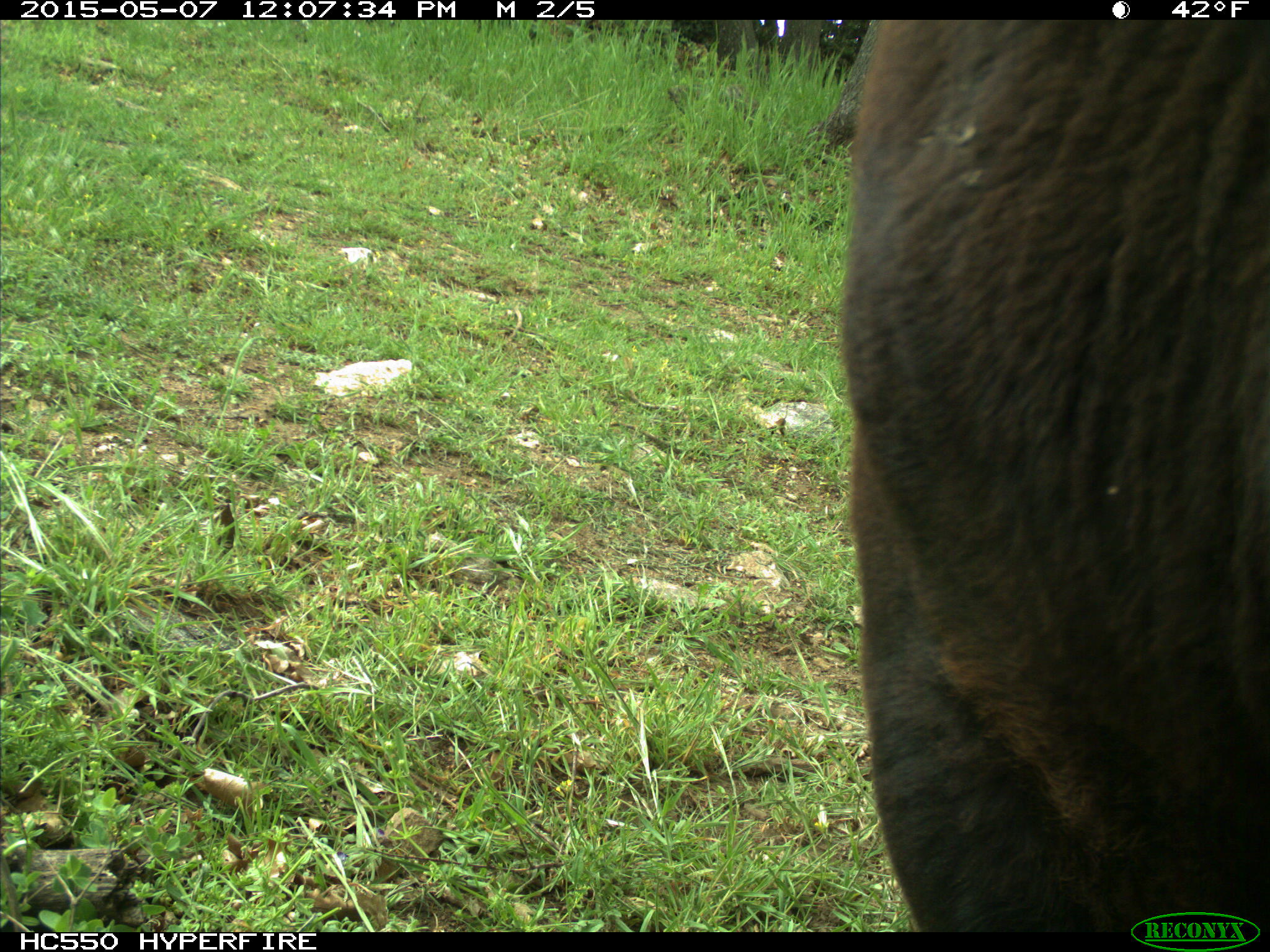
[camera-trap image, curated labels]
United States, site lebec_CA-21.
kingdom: Animalia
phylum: Chordata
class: Mammalia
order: Artiodactyla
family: Bovidae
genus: Bos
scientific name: Bos taurus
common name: domestic cow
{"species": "Bos taurus (domestic cow)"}